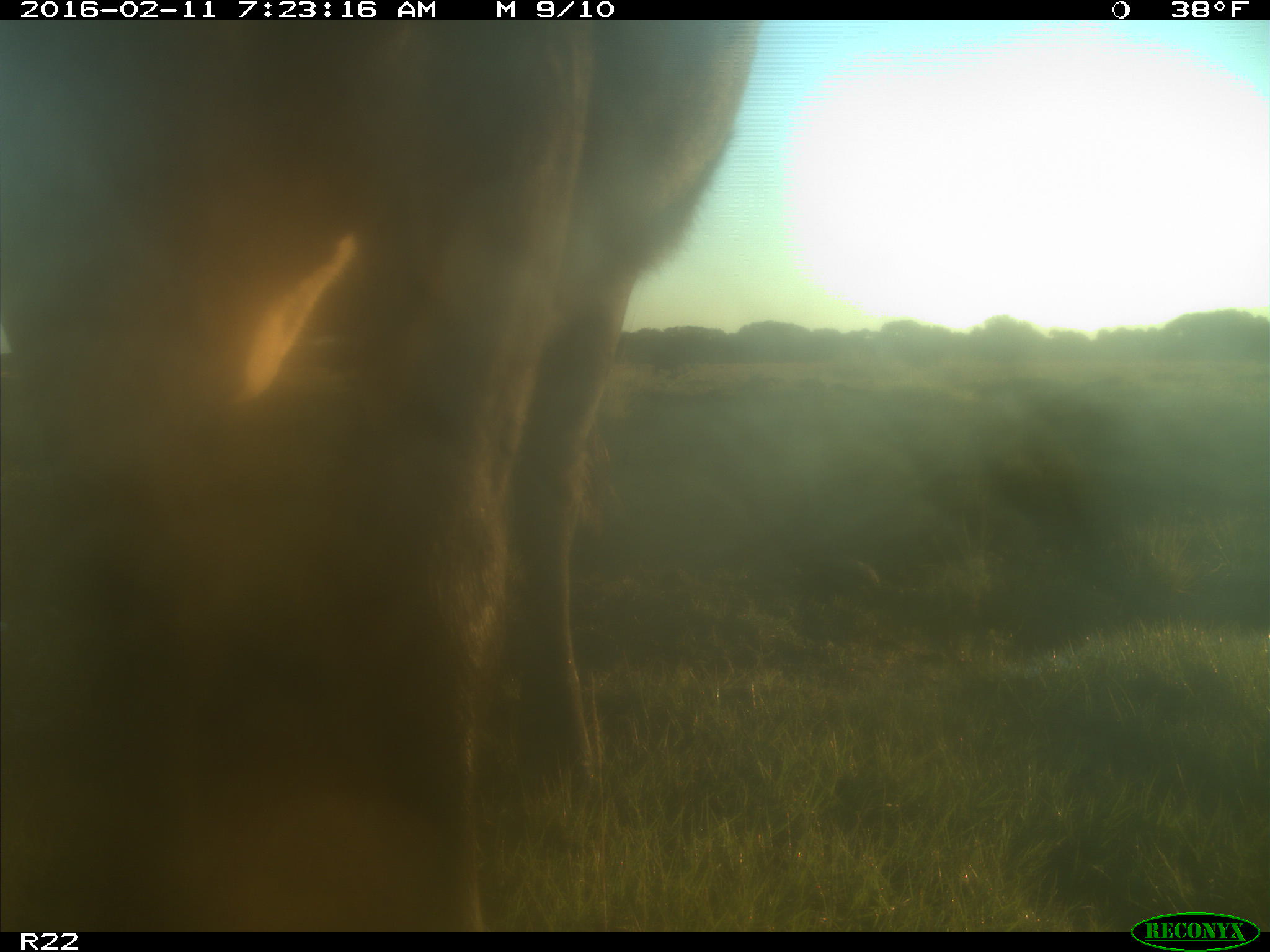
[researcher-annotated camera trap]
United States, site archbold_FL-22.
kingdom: Animalia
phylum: Chordata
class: Mammalia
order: Artiodactyla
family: Bovidae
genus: Bos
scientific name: Bos taurus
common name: domestic cow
Bos taurus (domestic cow).